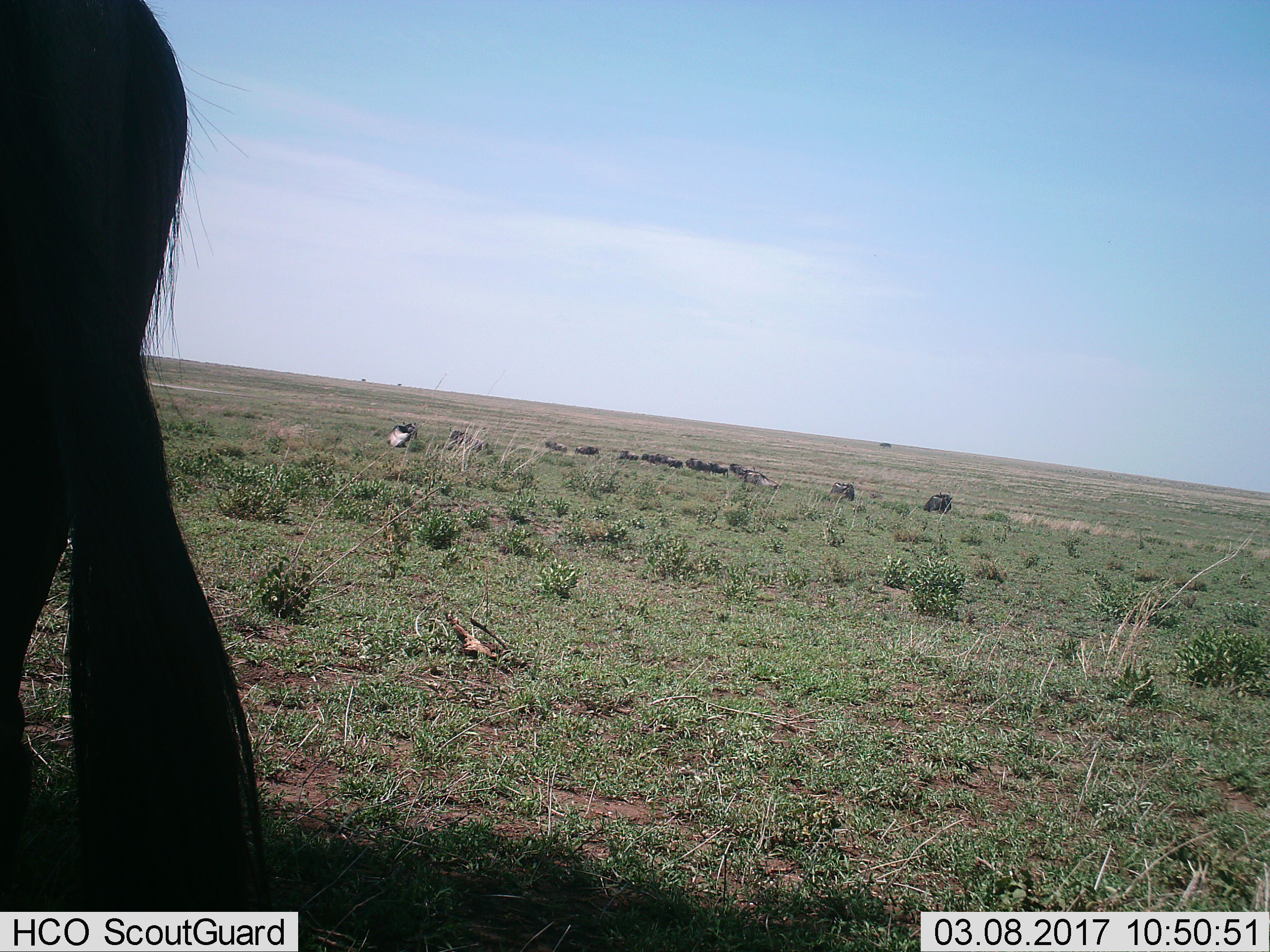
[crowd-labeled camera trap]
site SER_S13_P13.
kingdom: Animalia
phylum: Chordata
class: Mammalia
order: Artiodactyla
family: Bovidae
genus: Connochaetes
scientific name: Connochaetes taurinus taurinus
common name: blue wildebeest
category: wildebeestblue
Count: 11-50.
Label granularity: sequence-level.